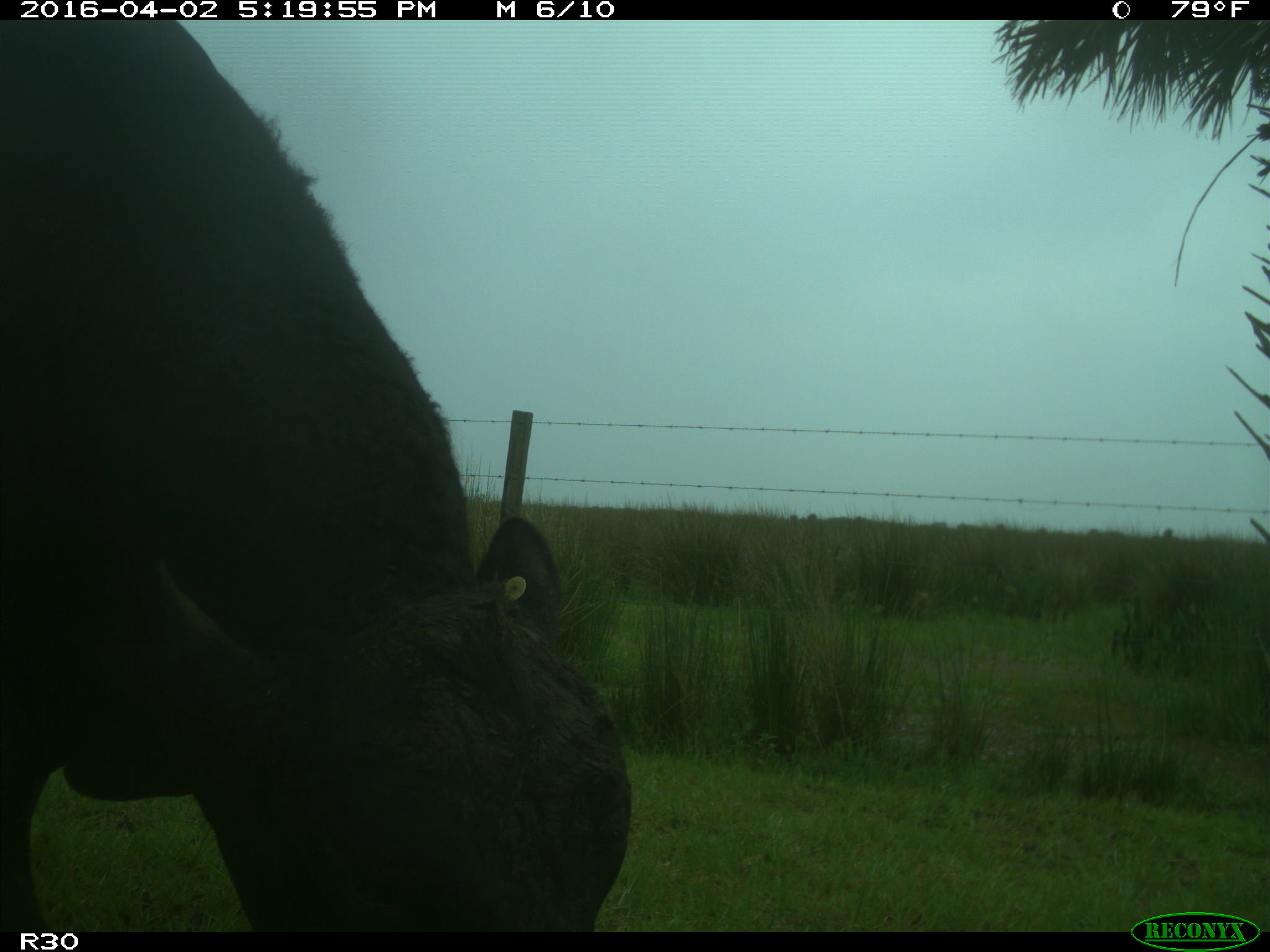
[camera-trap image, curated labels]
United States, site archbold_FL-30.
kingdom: Animalia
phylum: Chordata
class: Mammalia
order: Artiodactyla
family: Bovidae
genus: Bos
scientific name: Bos taurus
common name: domestic cow